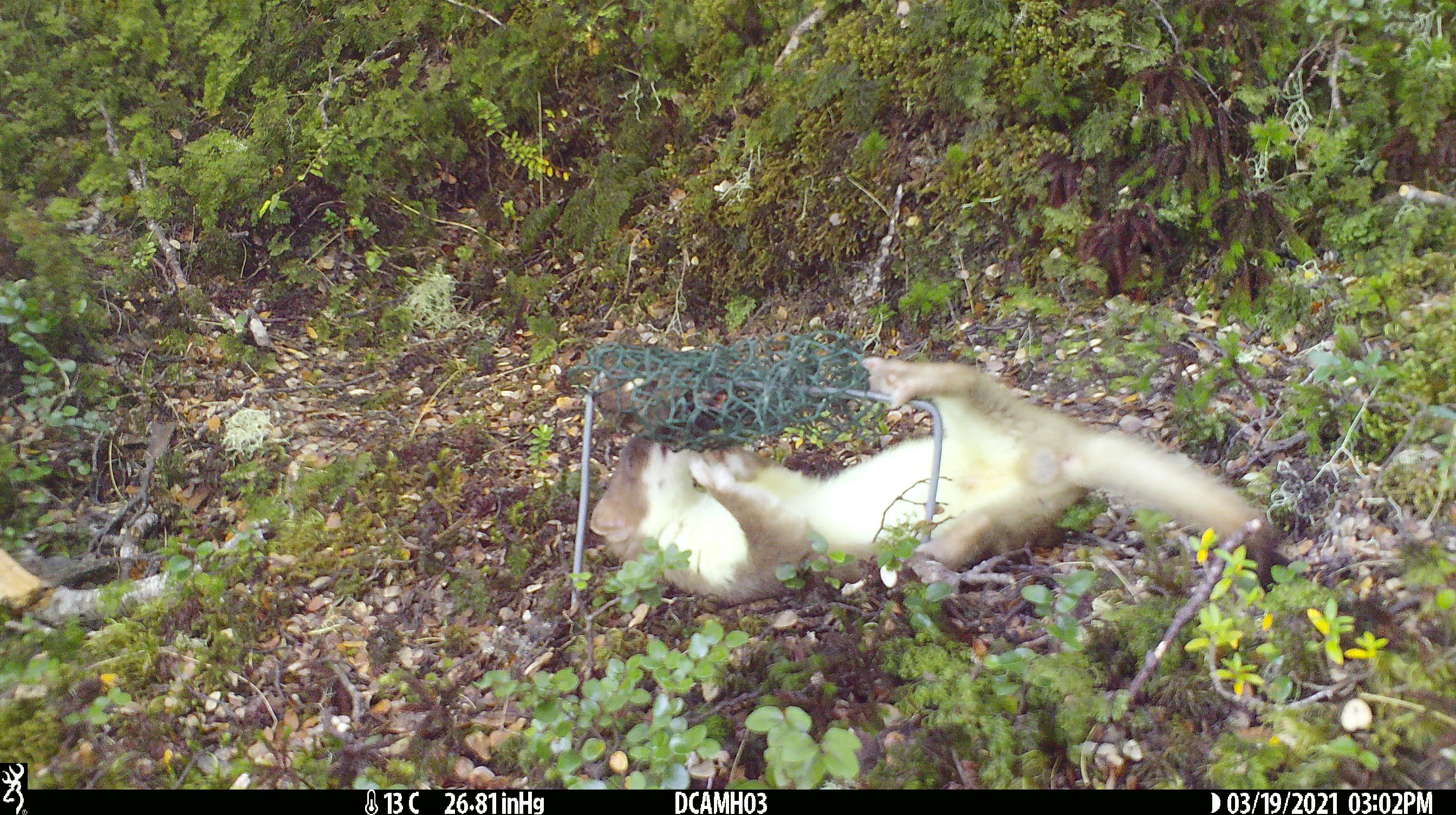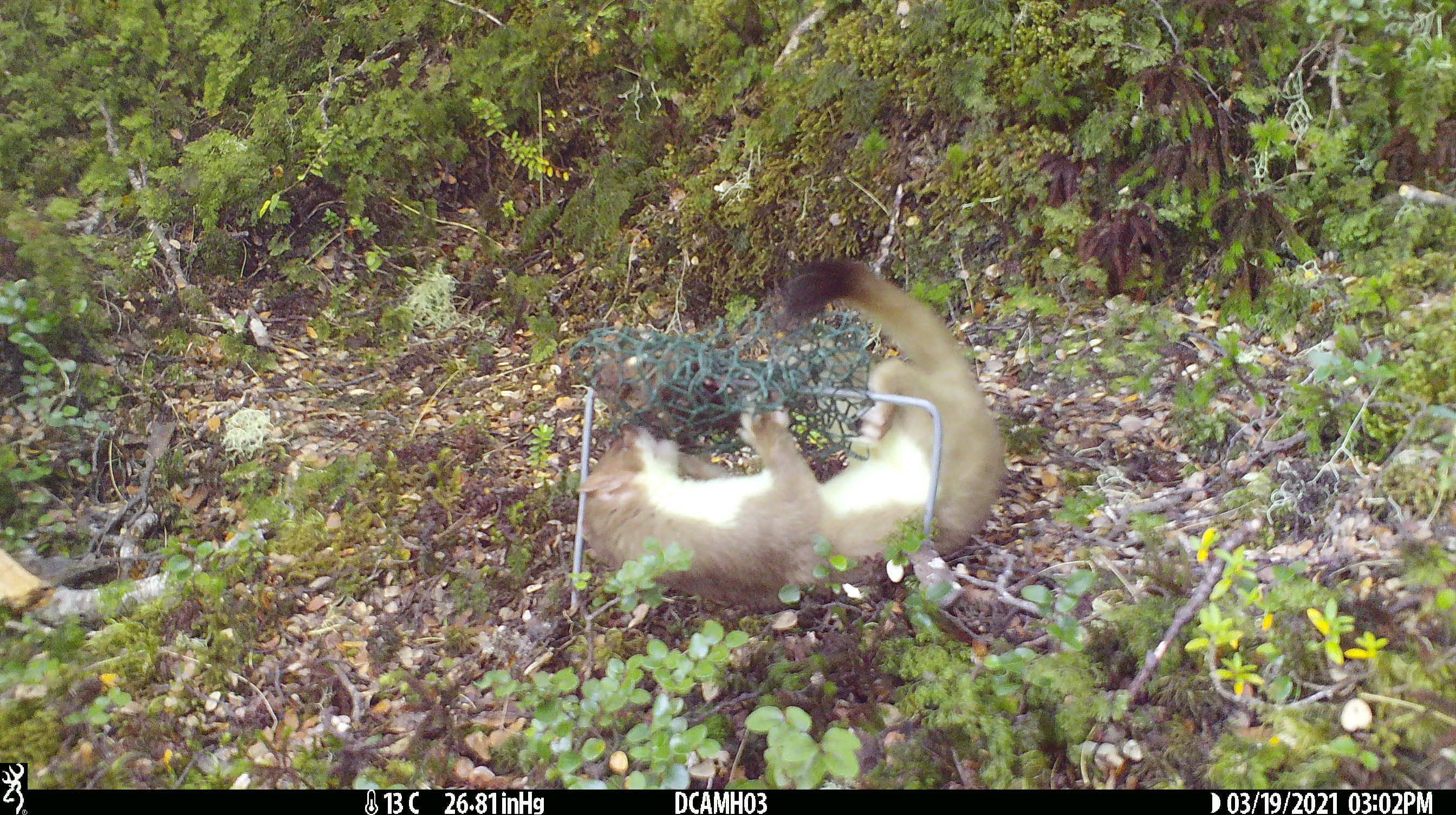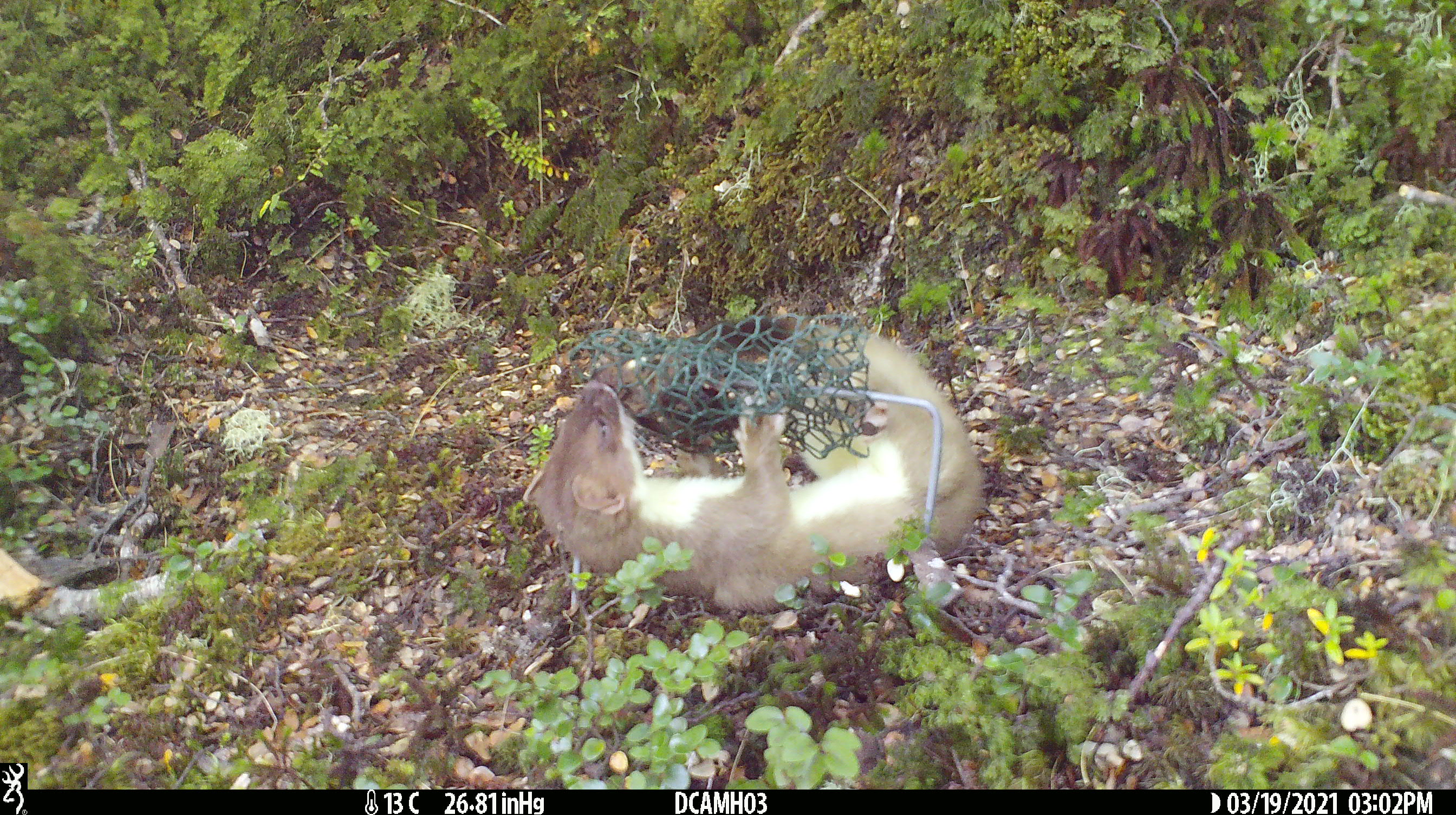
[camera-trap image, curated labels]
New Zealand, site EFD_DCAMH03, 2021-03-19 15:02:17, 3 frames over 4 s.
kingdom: Animalia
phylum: Chordata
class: Mammalia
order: Carnivora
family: Mustelidae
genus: Mustela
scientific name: Mustela erminea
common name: stoat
Stoat (Mustela erminea).